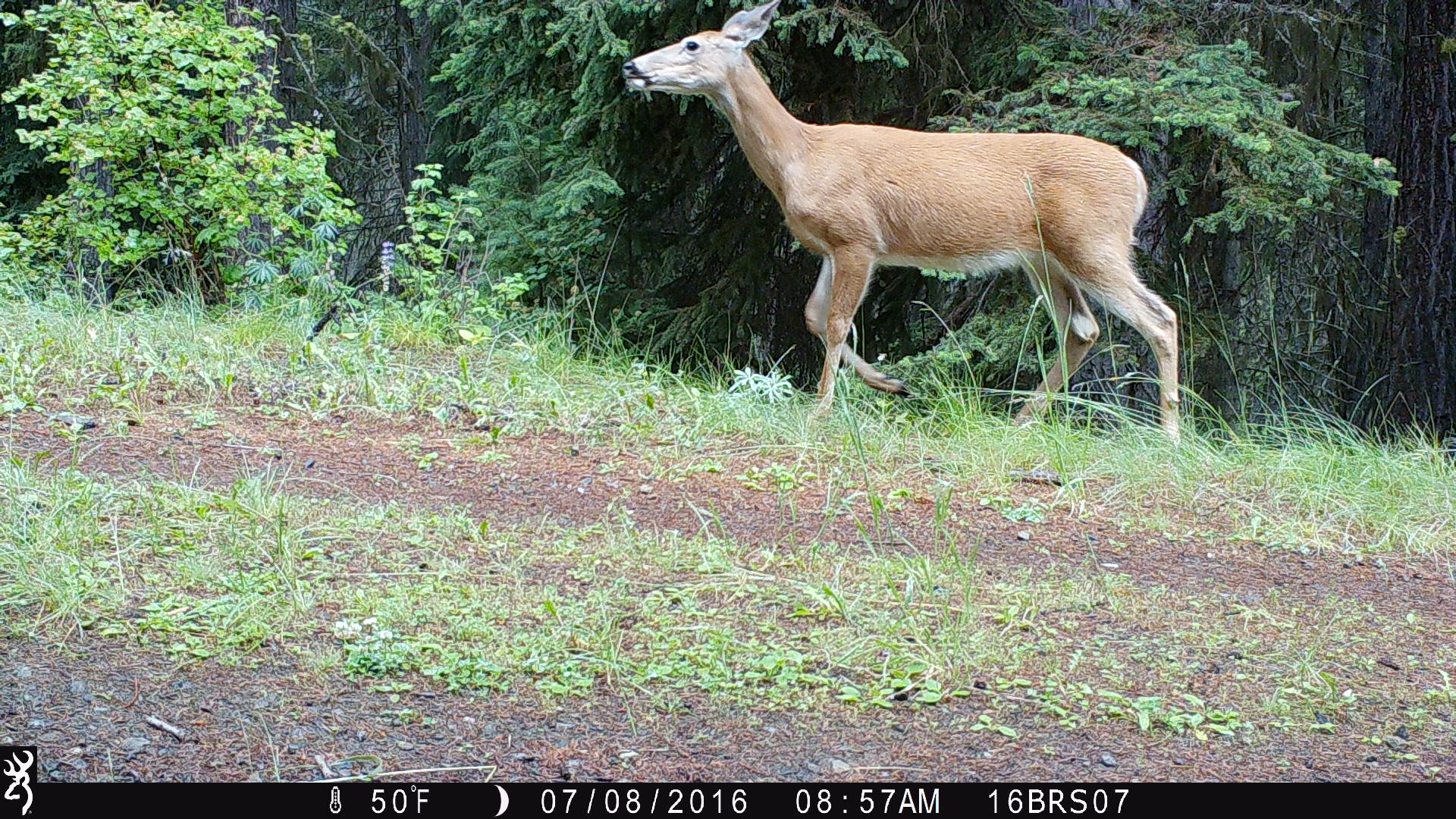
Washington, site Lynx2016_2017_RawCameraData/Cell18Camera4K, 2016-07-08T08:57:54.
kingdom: Animalia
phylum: Chordata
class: Mammalia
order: Artiodactyla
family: Cervidae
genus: Odocoileus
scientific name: Odocoileus virginianus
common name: white-tailed deer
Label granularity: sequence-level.